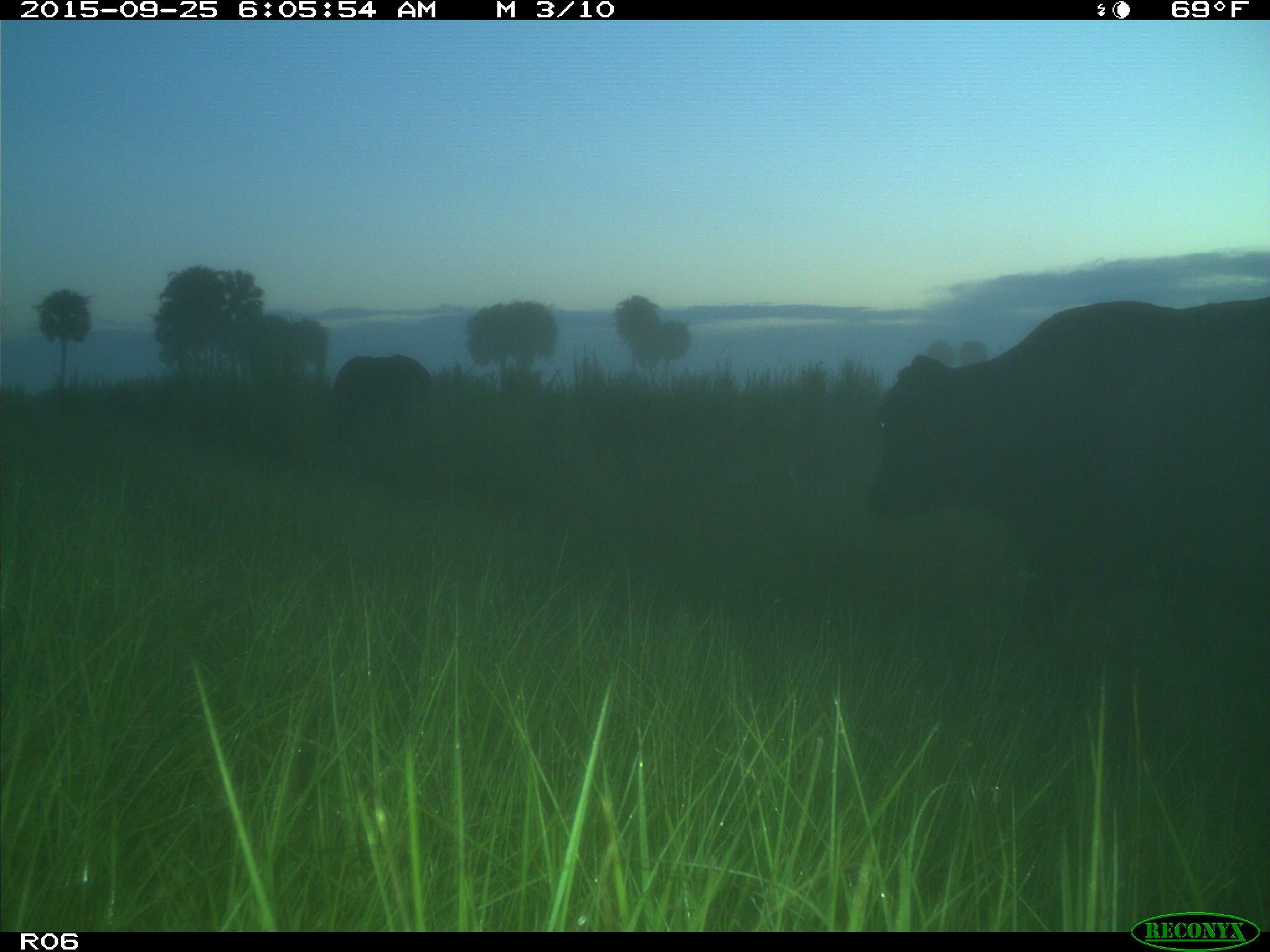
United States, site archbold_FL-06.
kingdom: Animalia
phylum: Chordata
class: Mammalia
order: Artiodactyla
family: Bovidae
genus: Bos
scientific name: Bos taurus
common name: domestic cow